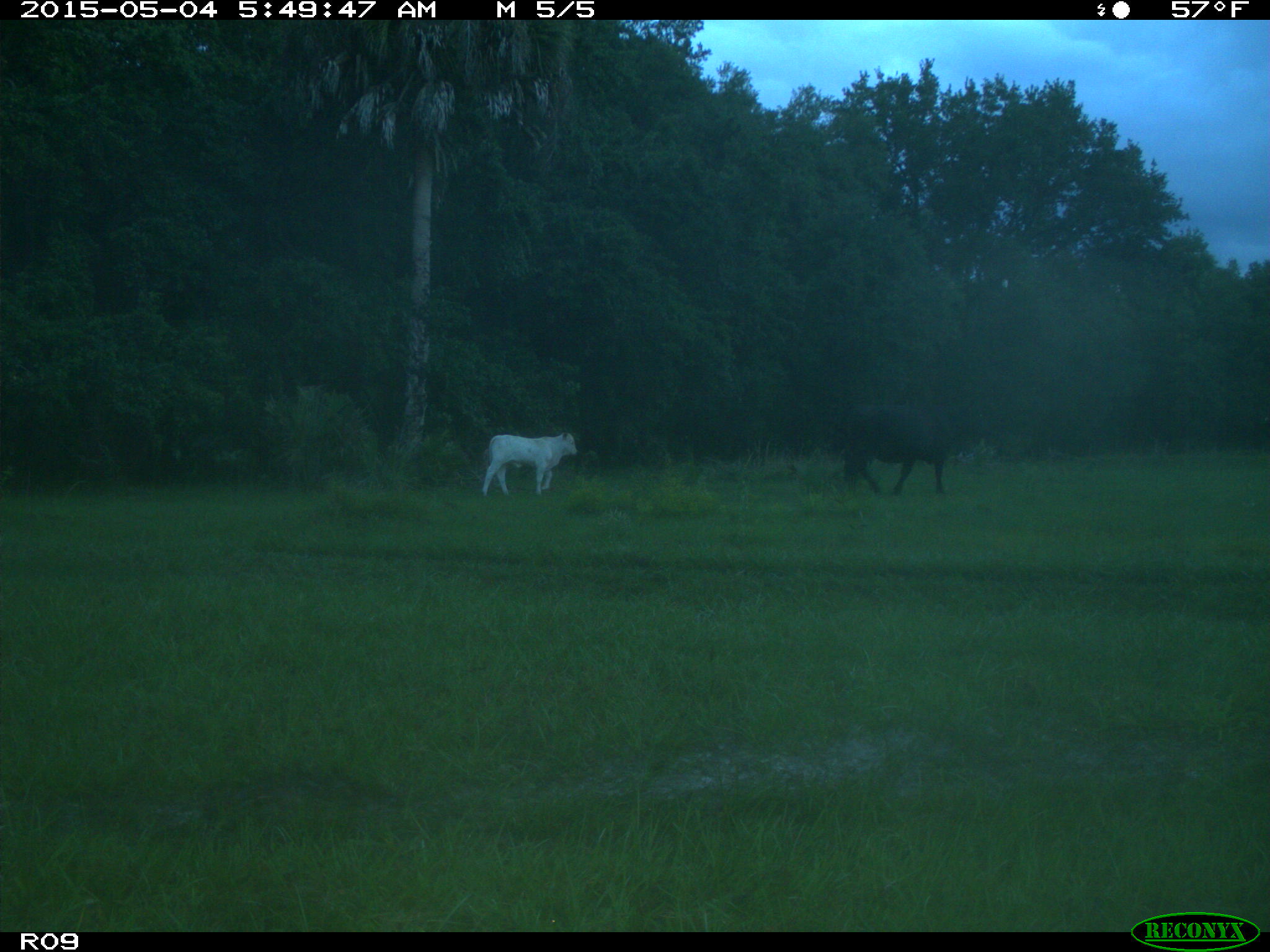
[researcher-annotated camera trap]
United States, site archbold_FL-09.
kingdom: Animalia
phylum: Chordata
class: Mammalia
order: Artiodactyla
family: Bovidae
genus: Bos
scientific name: Bos taurus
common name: domestic cow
Bos taurus (domestic cow).